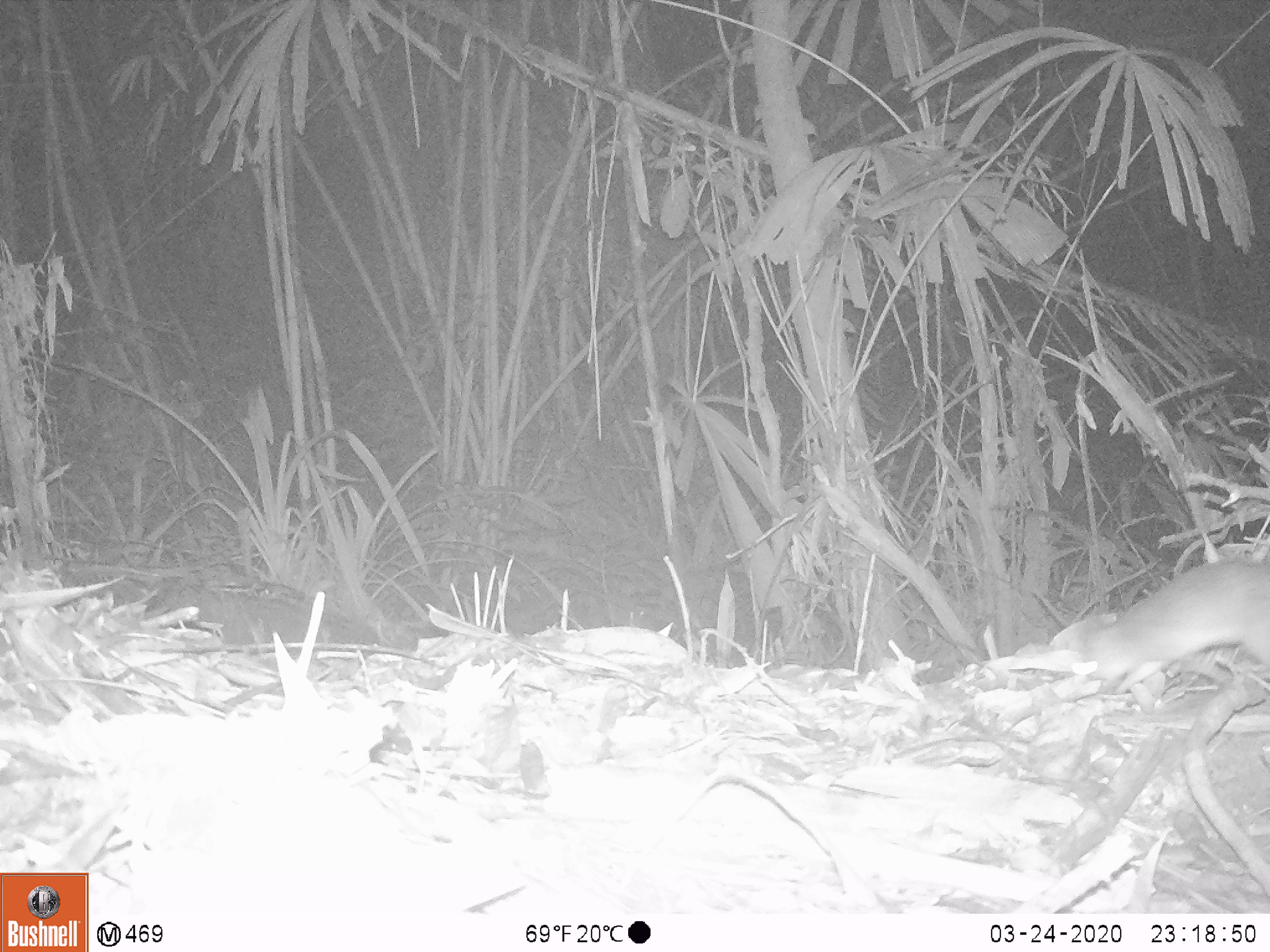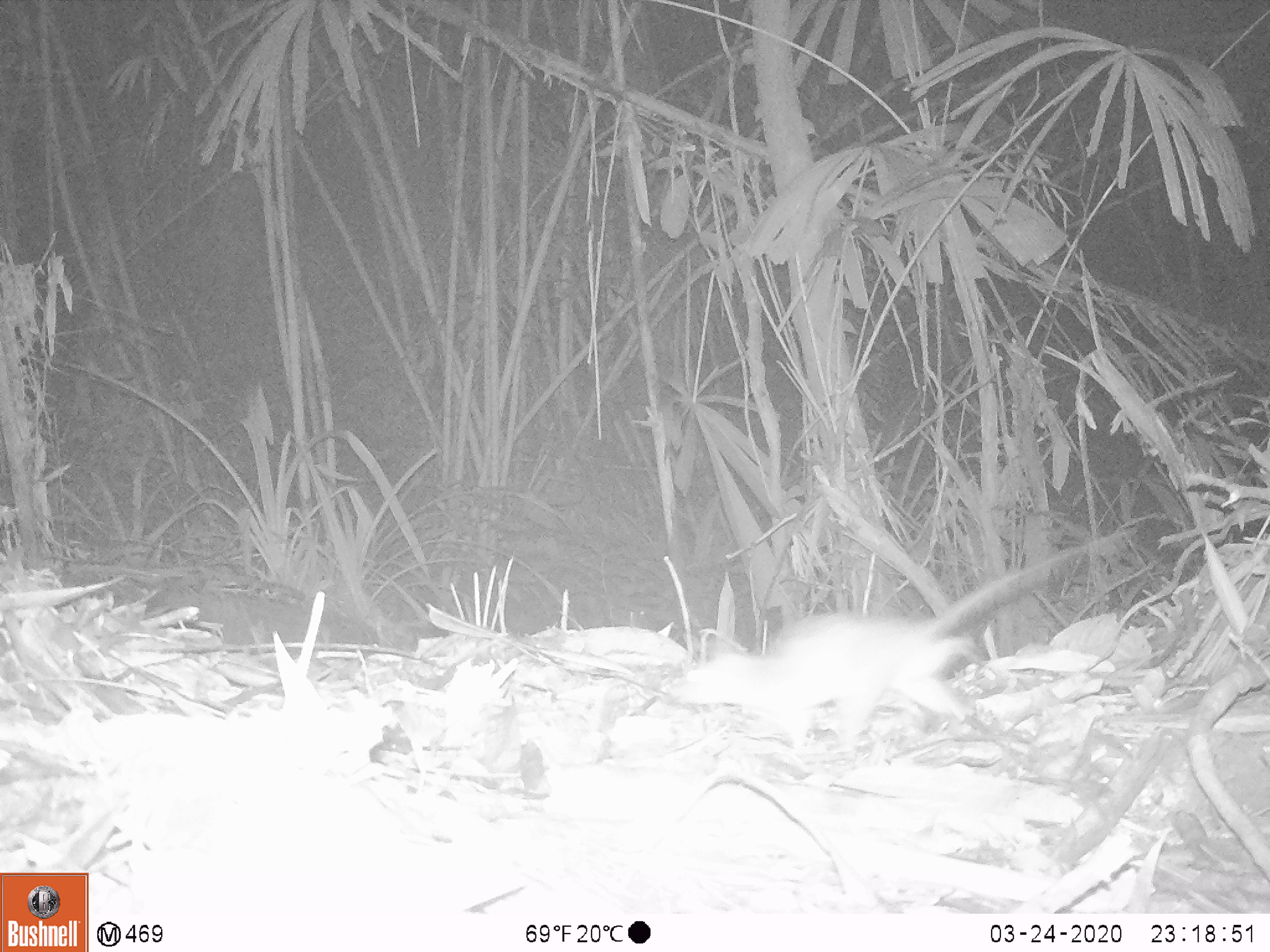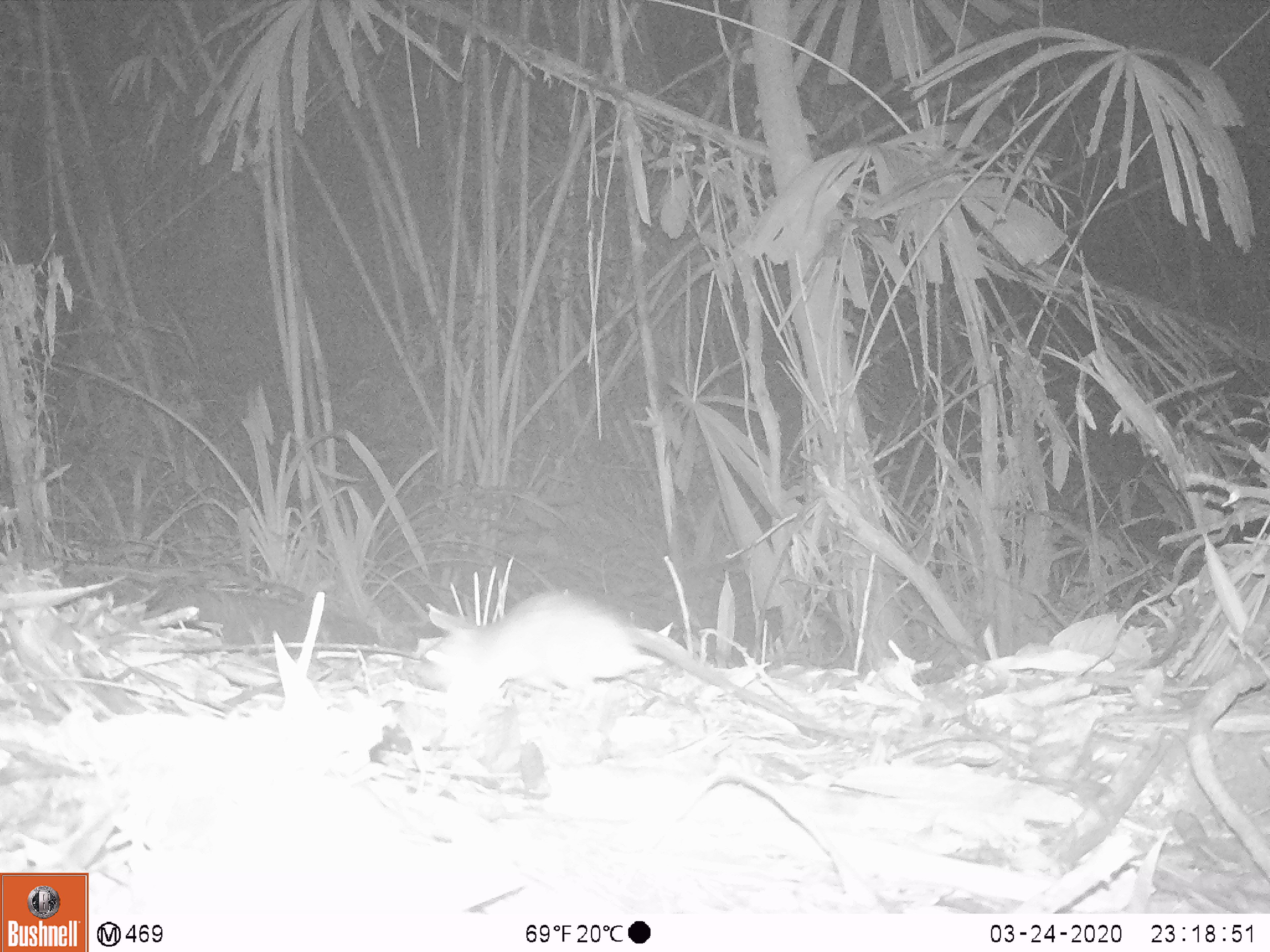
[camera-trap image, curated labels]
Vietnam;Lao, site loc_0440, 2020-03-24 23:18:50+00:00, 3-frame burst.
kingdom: Animalia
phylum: Chordata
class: Mammalia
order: Rodentia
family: Muridae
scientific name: Muridae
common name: old-world mice and rats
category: unidentified murid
Unidentified murid (old-world mice and rats) (Muridae). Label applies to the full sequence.